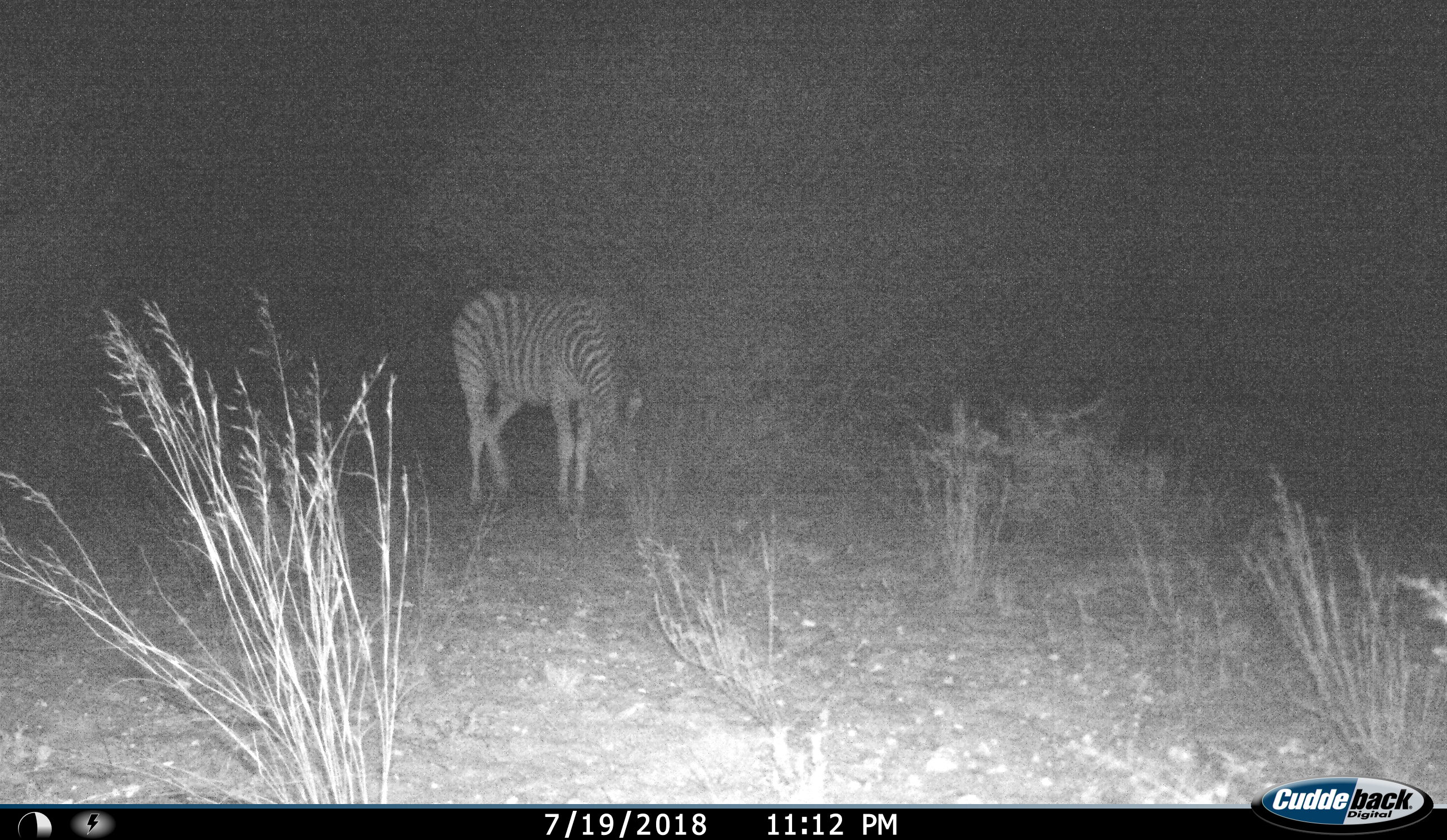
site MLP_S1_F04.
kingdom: Animalia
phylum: Chordata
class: Mammalia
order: Perissodactyla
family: Equidae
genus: Equus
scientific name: Equus quagga burchellii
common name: burchell's zebra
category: zebraburchells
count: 1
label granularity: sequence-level